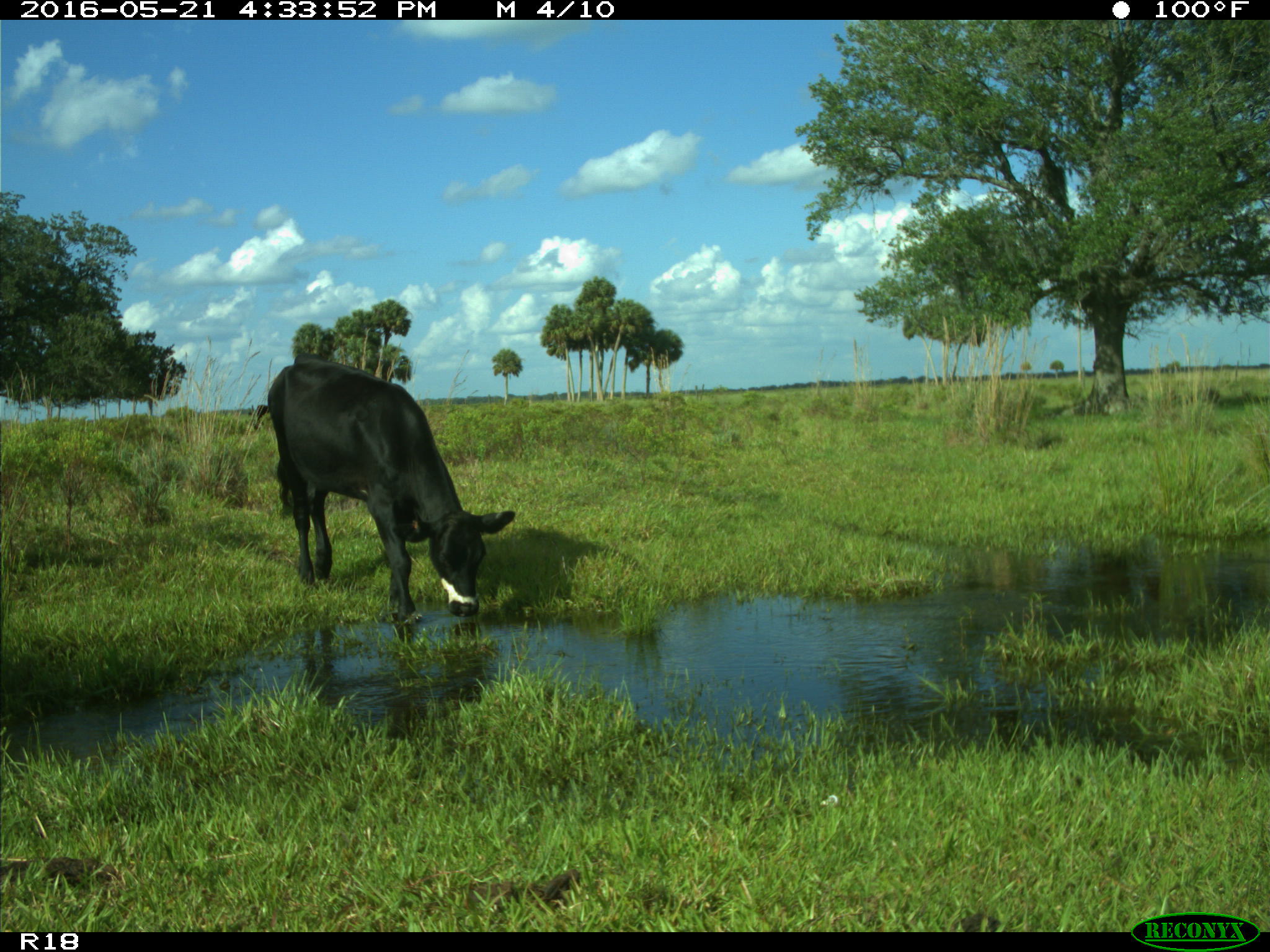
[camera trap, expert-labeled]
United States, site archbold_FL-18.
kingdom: Animalia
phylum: Chordata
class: Mammalia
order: Artiodactyla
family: Bovidae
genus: Bos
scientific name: Bos taurus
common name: domestic cow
Bos taurus (domestic cow).